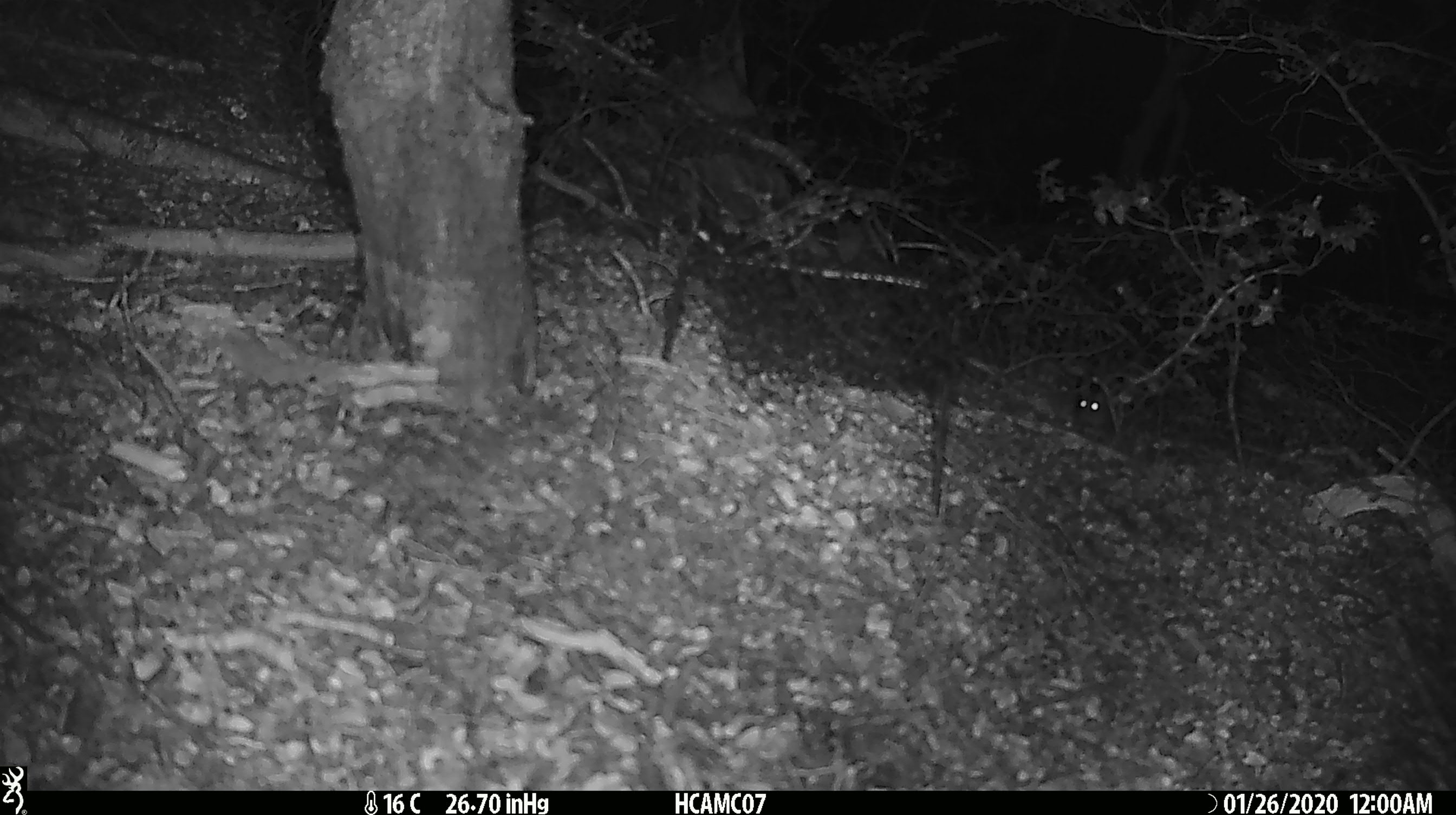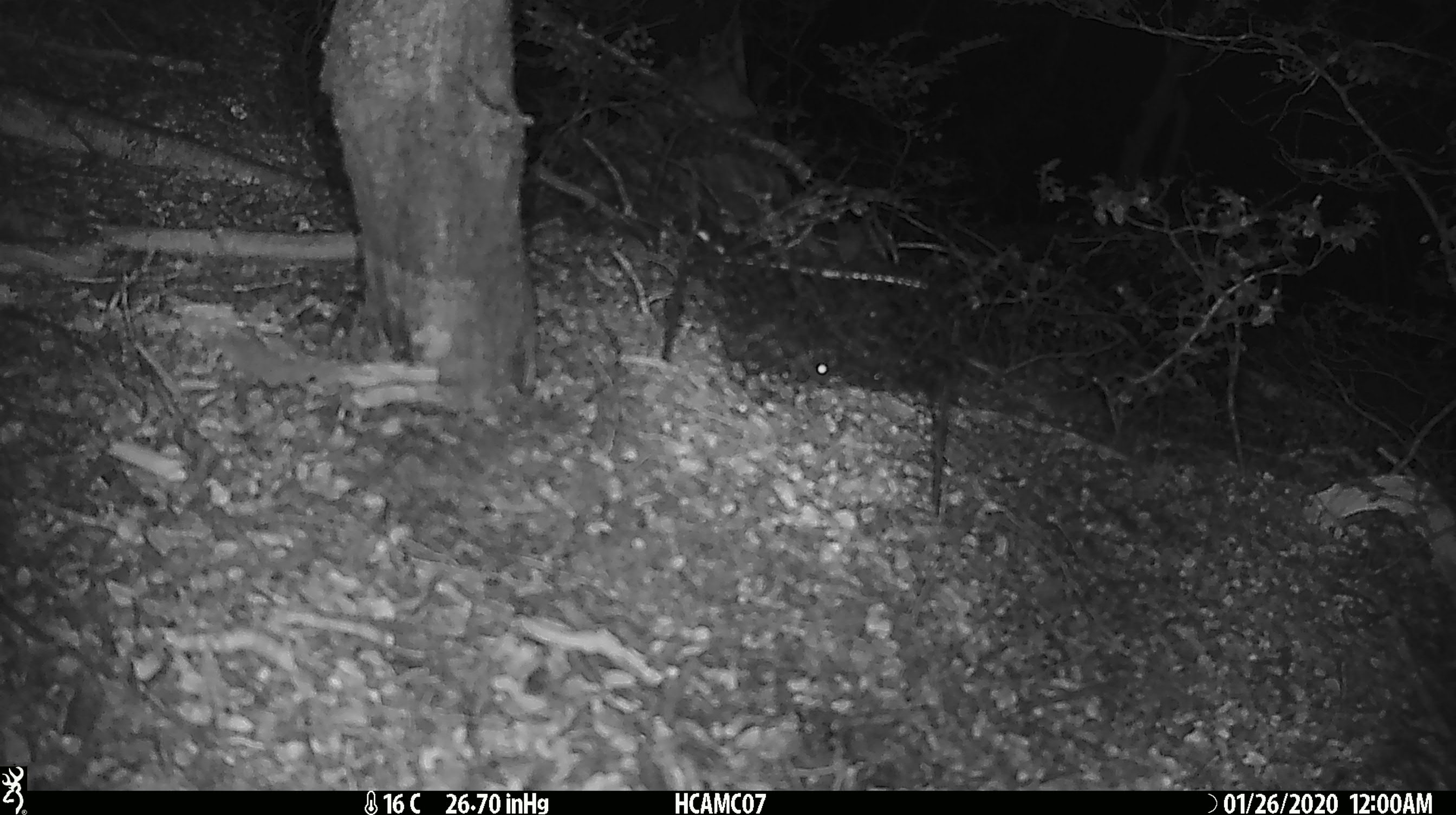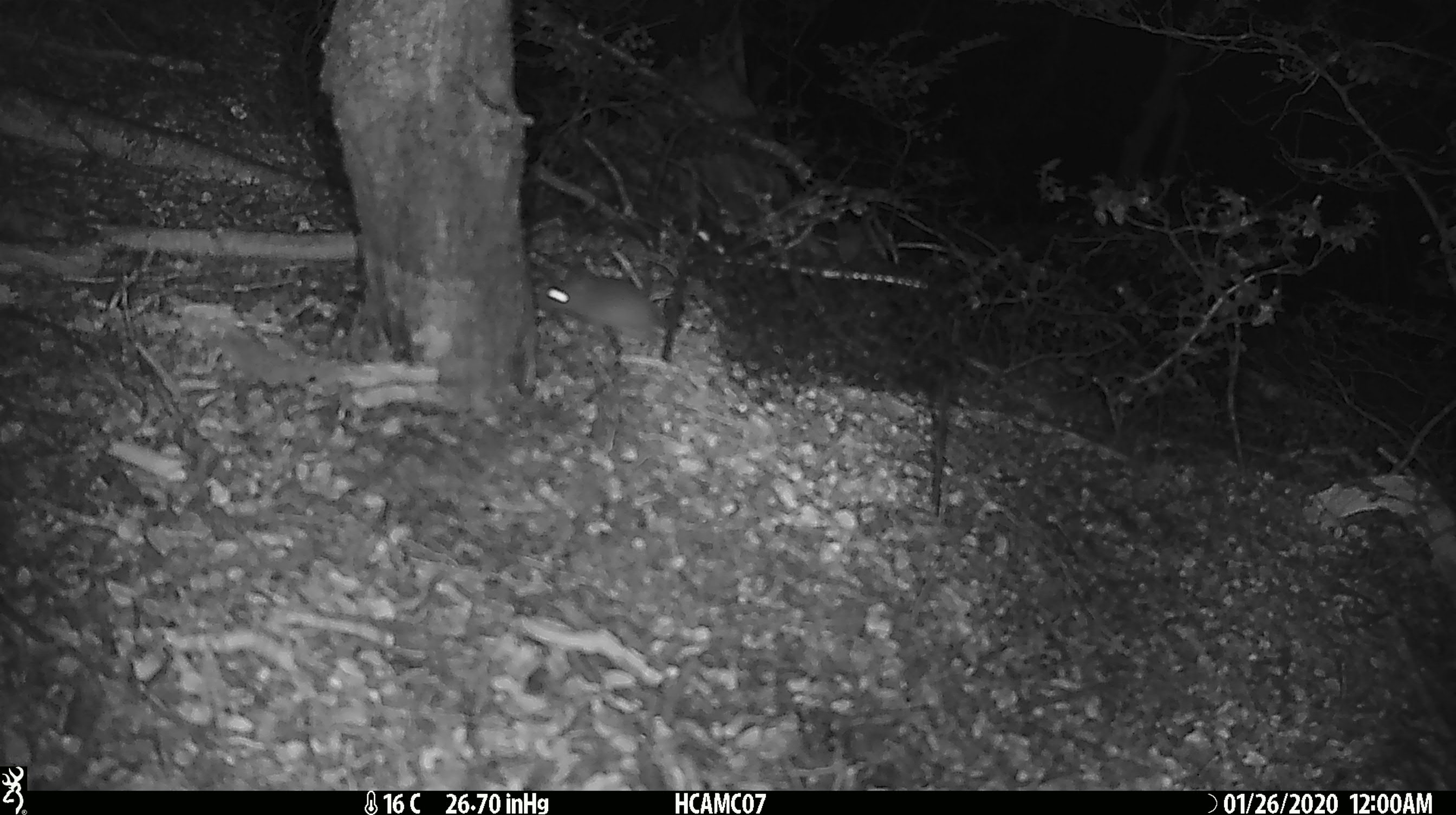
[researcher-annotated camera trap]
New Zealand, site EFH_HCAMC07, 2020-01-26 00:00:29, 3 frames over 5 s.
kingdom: Animalia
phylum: Chordata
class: Mammalia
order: Rodentia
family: Muridae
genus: Mus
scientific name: Mus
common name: mouse